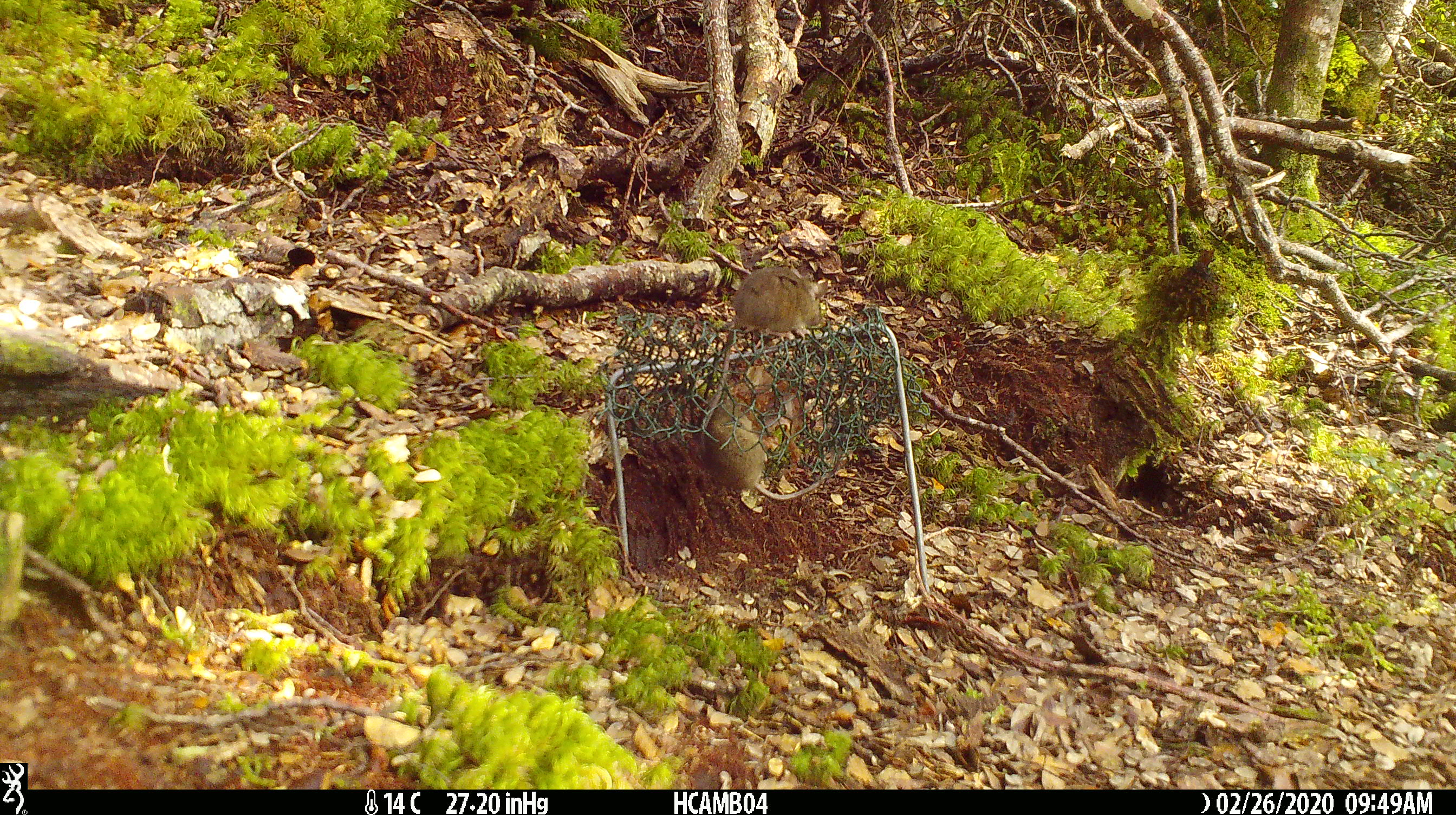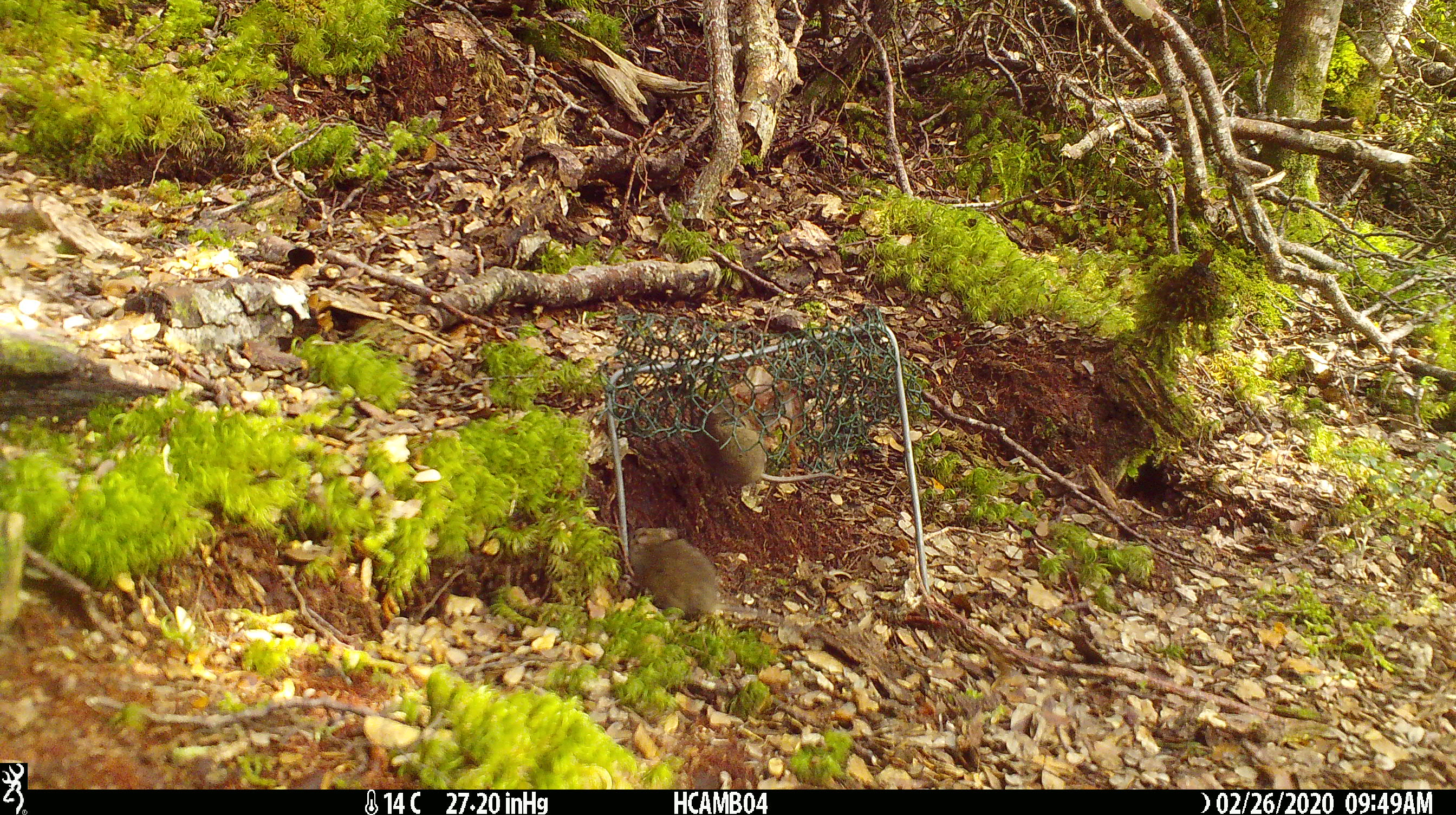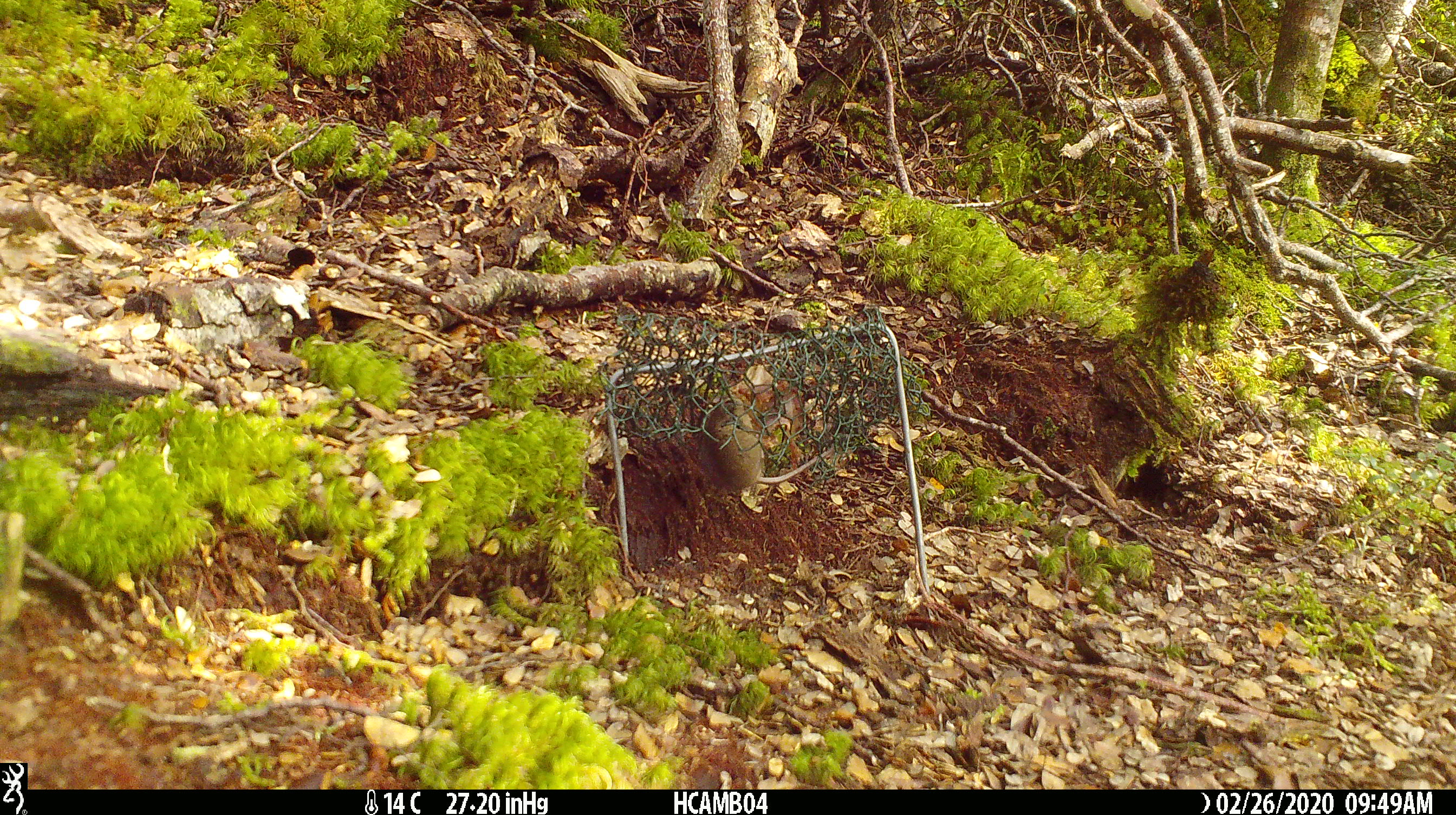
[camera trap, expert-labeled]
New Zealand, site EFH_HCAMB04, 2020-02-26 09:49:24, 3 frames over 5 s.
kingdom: Animalia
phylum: Chordata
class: Mammalia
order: Rodentia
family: Muridae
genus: Mus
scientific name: Mus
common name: mouse